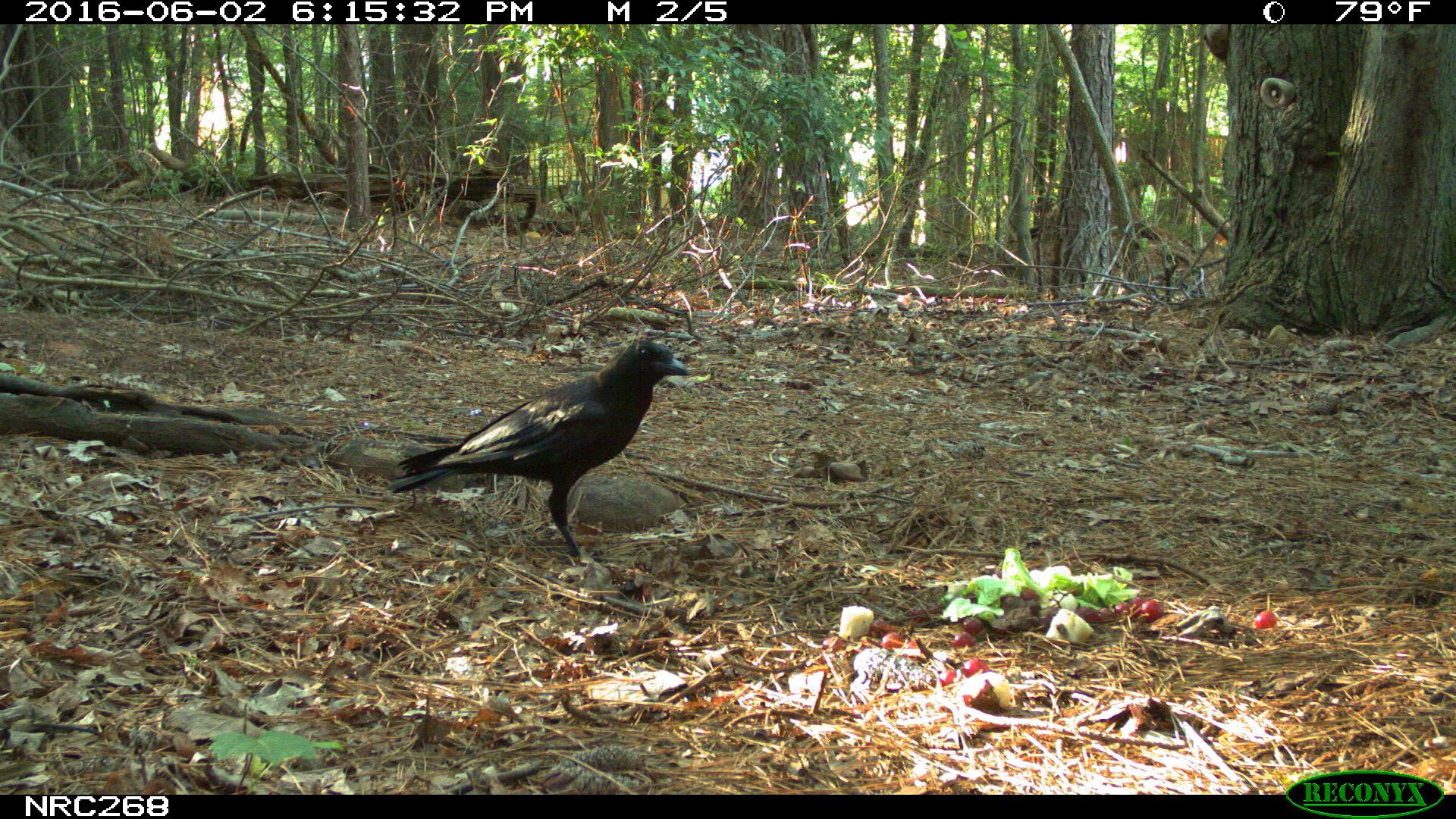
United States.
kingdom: Animalia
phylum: Chordata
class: Aves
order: Passeriformes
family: Corvidae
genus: Corvus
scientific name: Corvus brachyrhynchos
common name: american crow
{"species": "American Crow (Corvus brachyrhynchos)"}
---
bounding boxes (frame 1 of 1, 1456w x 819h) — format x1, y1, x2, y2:
American Crow: 386, 338, 695, 564